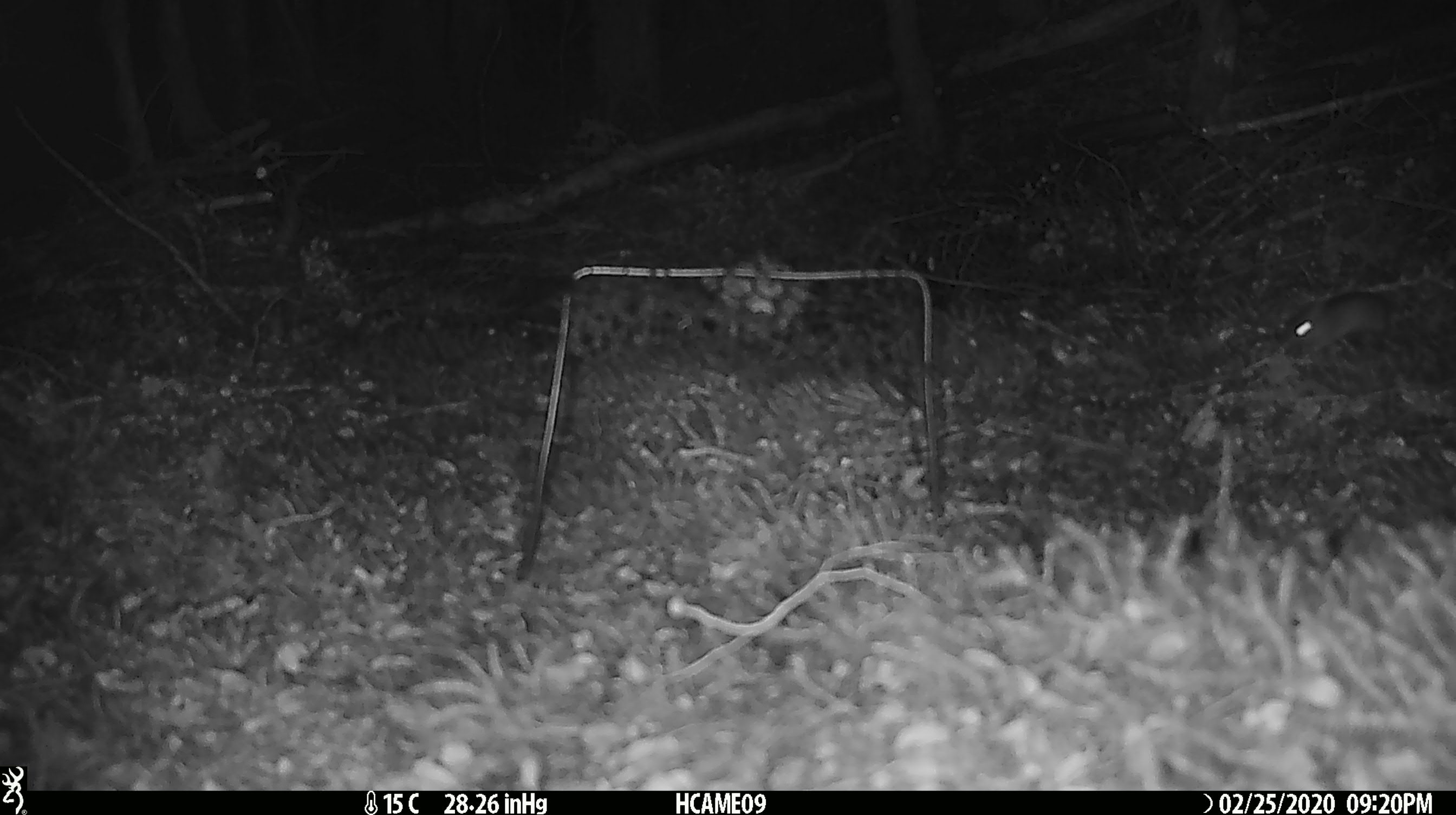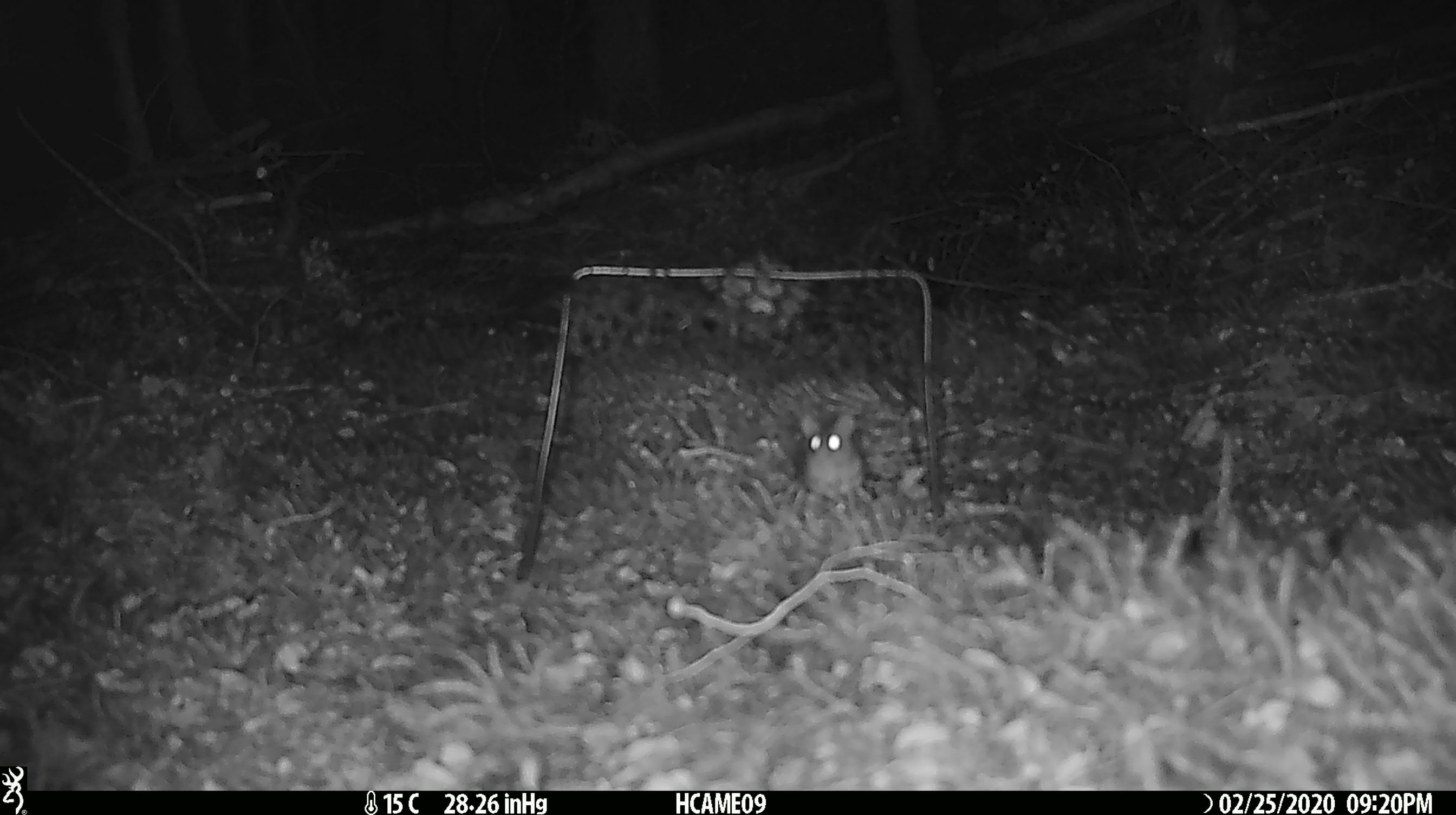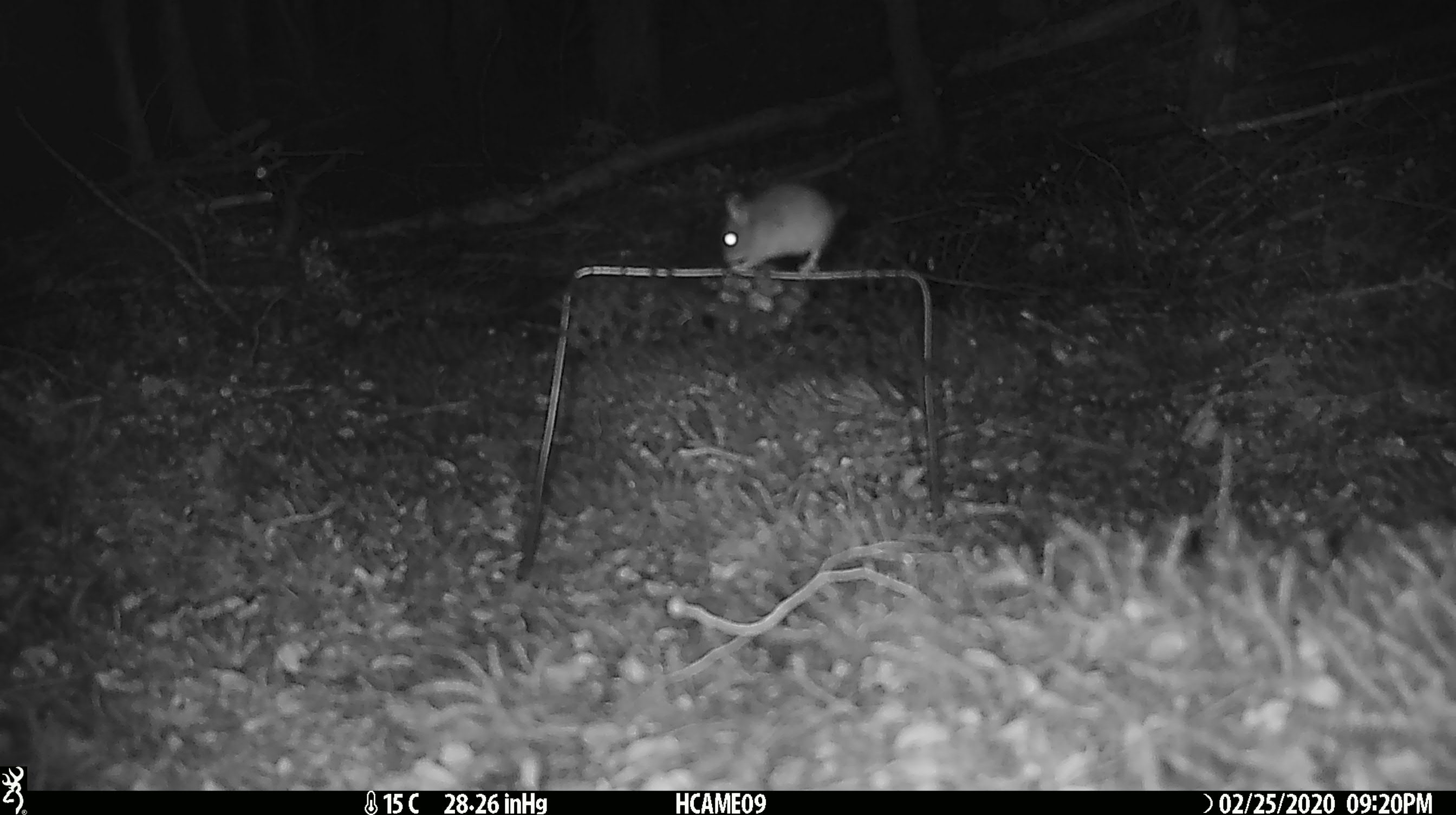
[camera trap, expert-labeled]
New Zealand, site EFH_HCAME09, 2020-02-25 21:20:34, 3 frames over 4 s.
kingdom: Animalia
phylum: Chordata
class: Mammalia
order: Rodentia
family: Muridae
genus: Mus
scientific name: Mus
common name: mouse